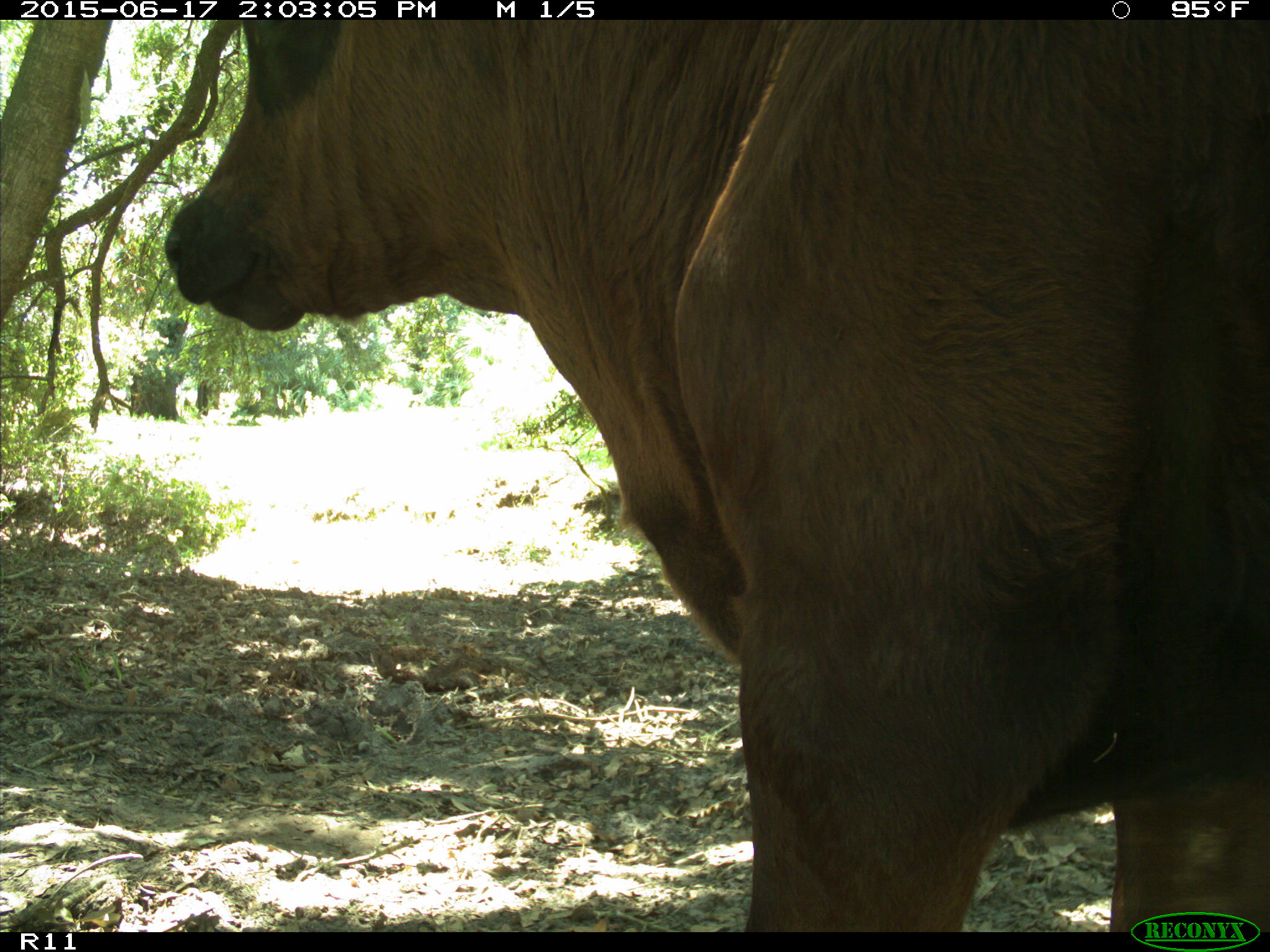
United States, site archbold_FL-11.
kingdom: Animalia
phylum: Chordata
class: Mammalia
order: Artiodactyla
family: Bovidae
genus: Bos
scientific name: Bos taurus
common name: domestic cow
Bos taurus (domestic cow).